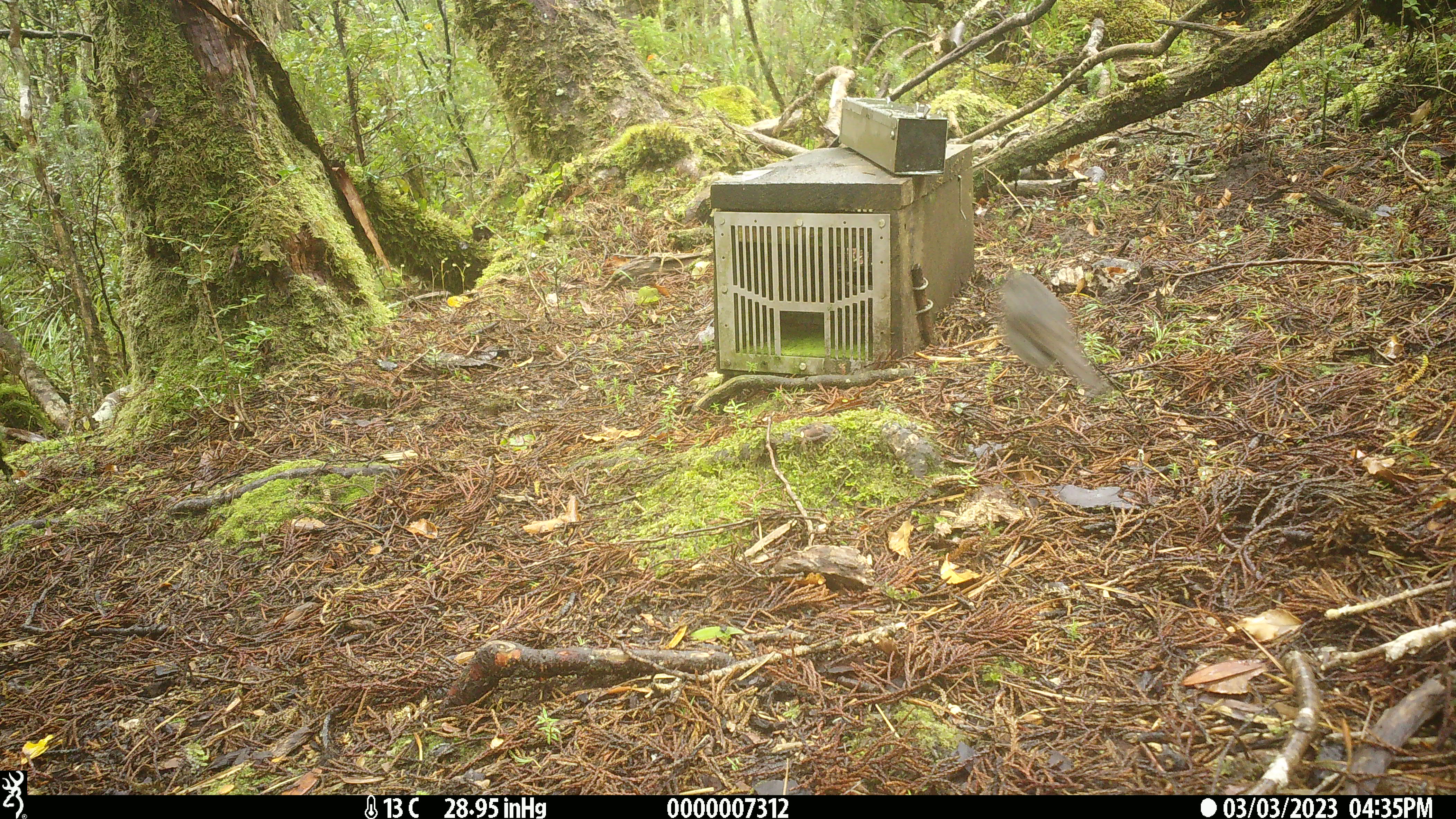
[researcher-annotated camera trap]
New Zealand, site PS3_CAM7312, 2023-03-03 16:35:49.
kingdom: Animalia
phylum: Chordata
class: Aves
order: Passeriformes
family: Petroicidae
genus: Petroica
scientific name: Petroica australis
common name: new zealand robin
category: robin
Robin (new zealand robin) (Petroica australis).